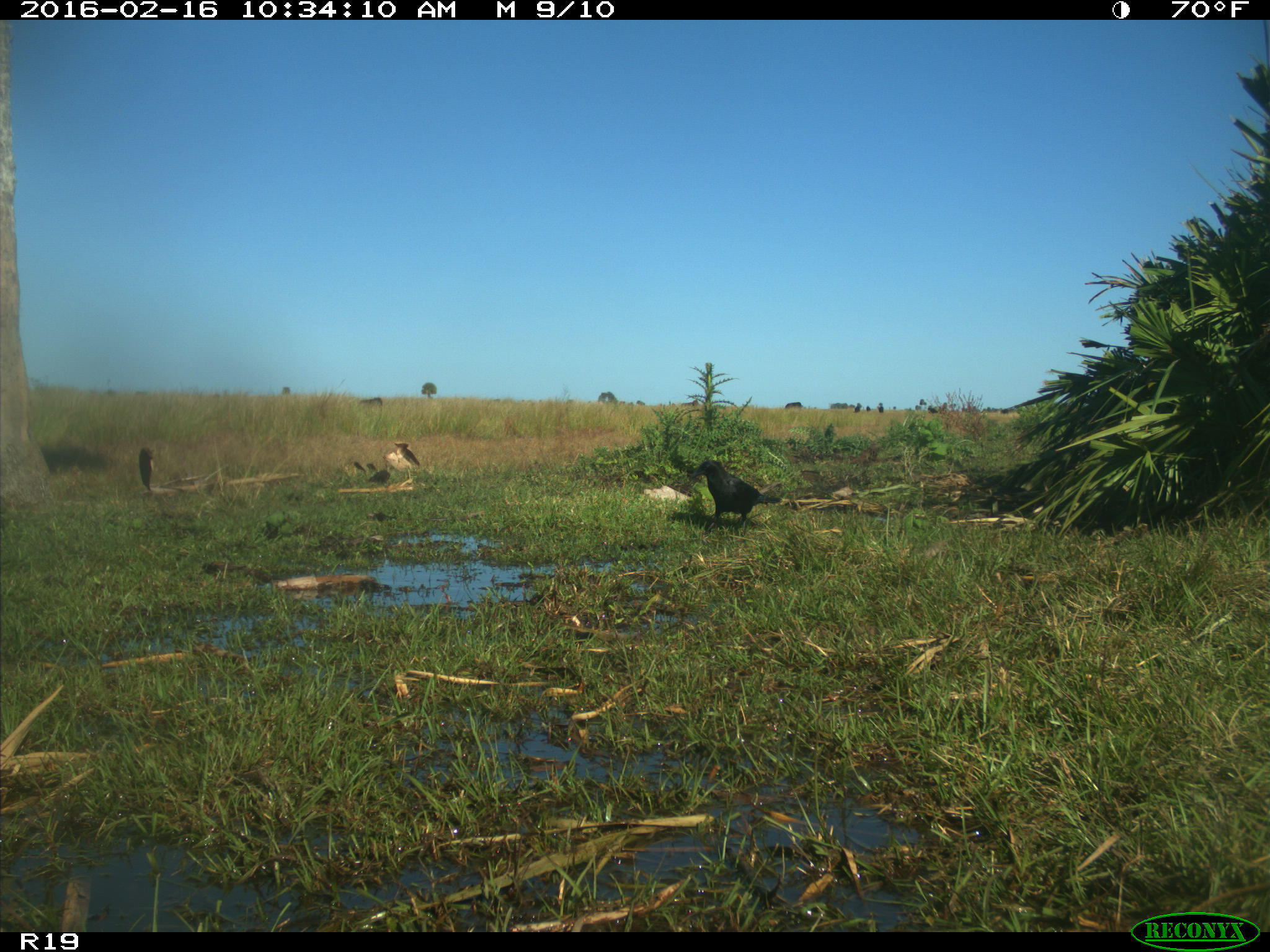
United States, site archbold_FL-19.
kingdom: Animalia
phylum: Chordata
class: Aves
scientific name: Aves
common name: birds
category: unidentified bird